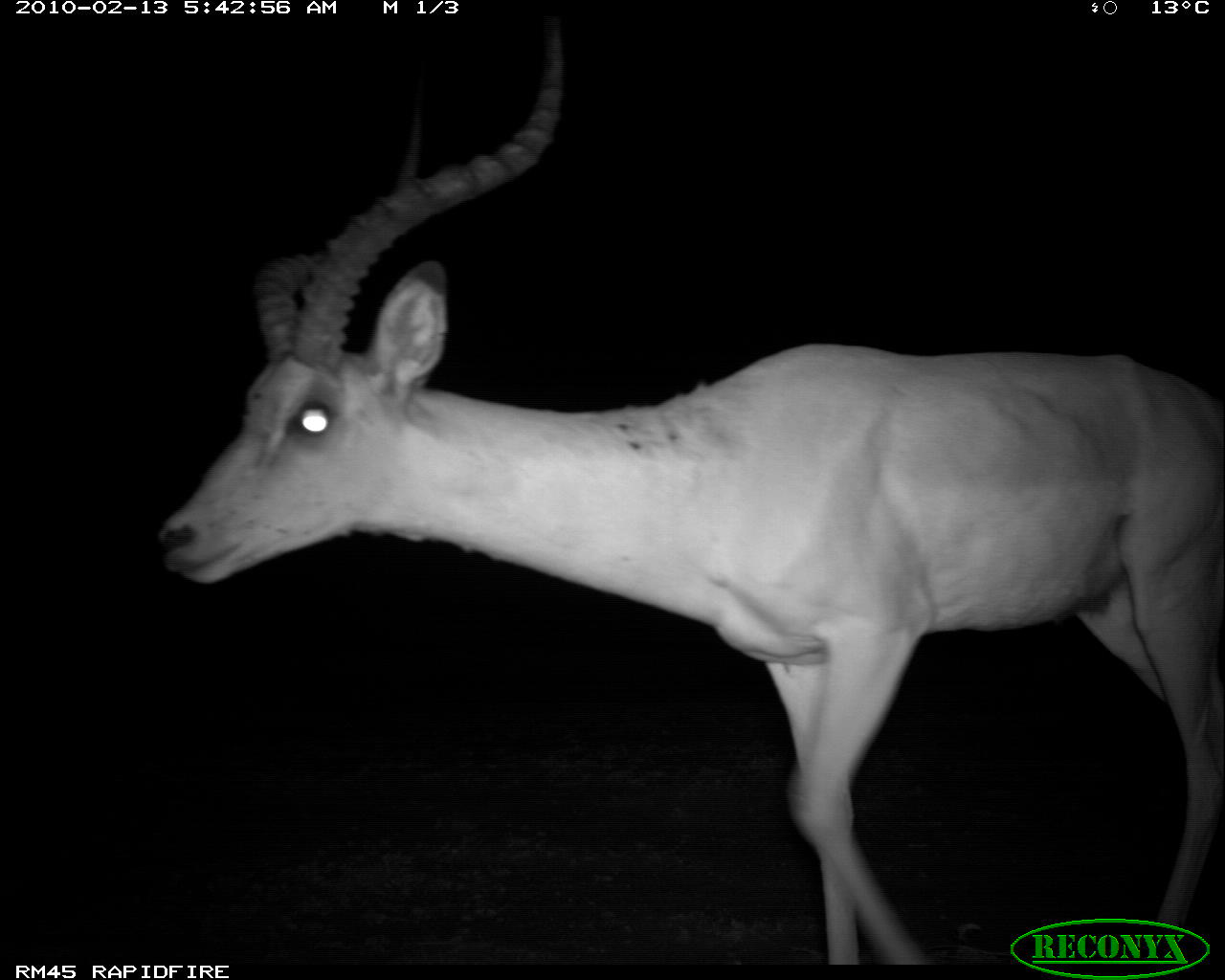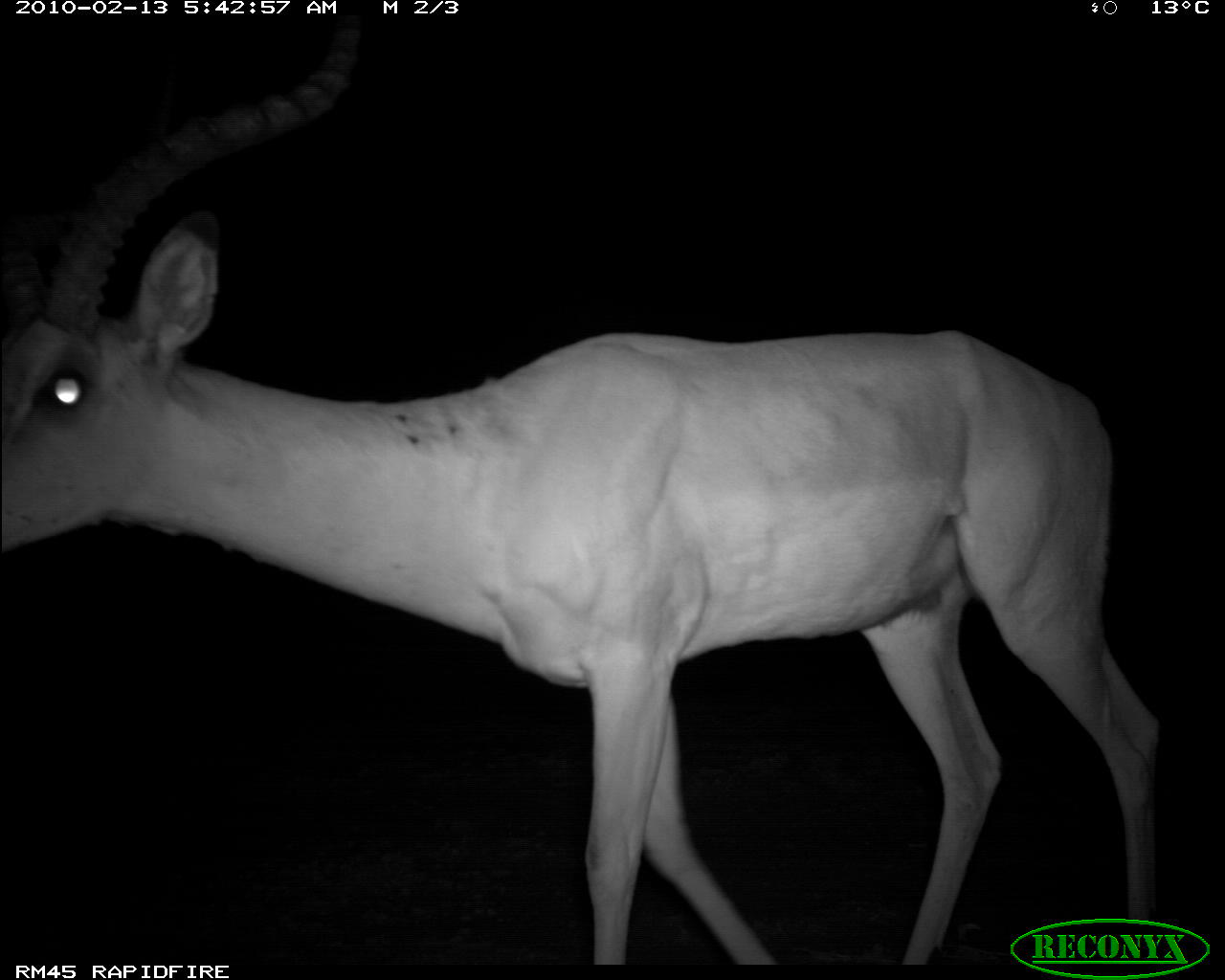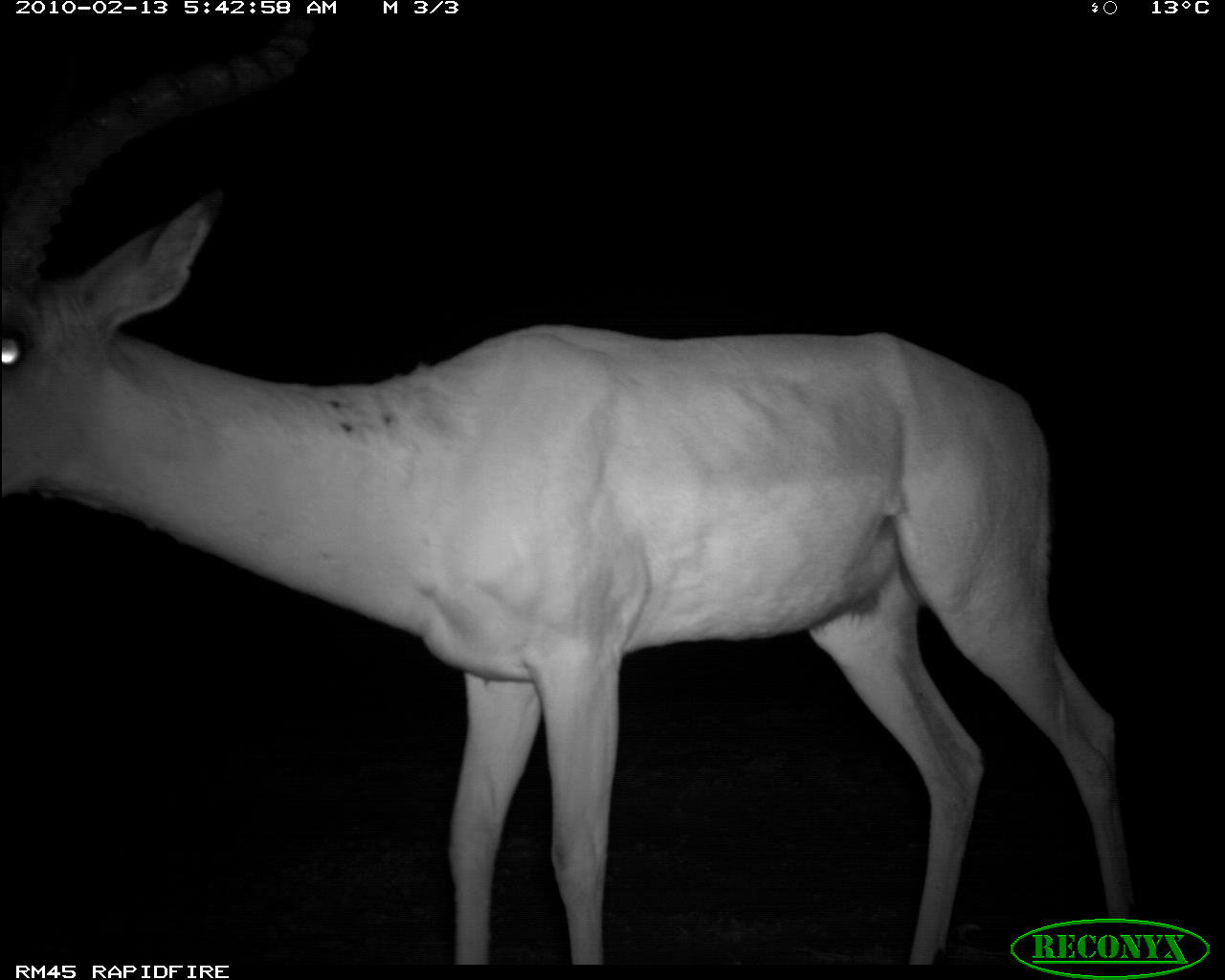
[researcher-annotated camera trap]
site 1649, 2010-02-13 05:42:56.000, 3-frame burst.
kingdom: Animalia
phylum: Chordata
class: Mammalia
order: Artiodactyla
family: Bovidae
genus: Aepyceros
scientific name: Aepyceros melampus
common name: impala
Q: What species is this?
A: Aepyceros melampus (impala).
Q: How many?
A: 1.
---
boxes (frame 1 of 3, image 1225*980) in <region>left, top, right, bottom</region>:
aepyceros melampus: <region>151, 11, 1225, 958</region>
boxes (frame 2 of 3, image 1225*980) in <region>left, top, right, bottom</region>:
aepyceros melampus: <region>2, 17, 1163, 962</region>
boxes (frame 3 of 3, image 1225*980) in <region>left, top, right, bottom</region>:
aepyceros melampus: <region>0, 13, 1141, 963</region>